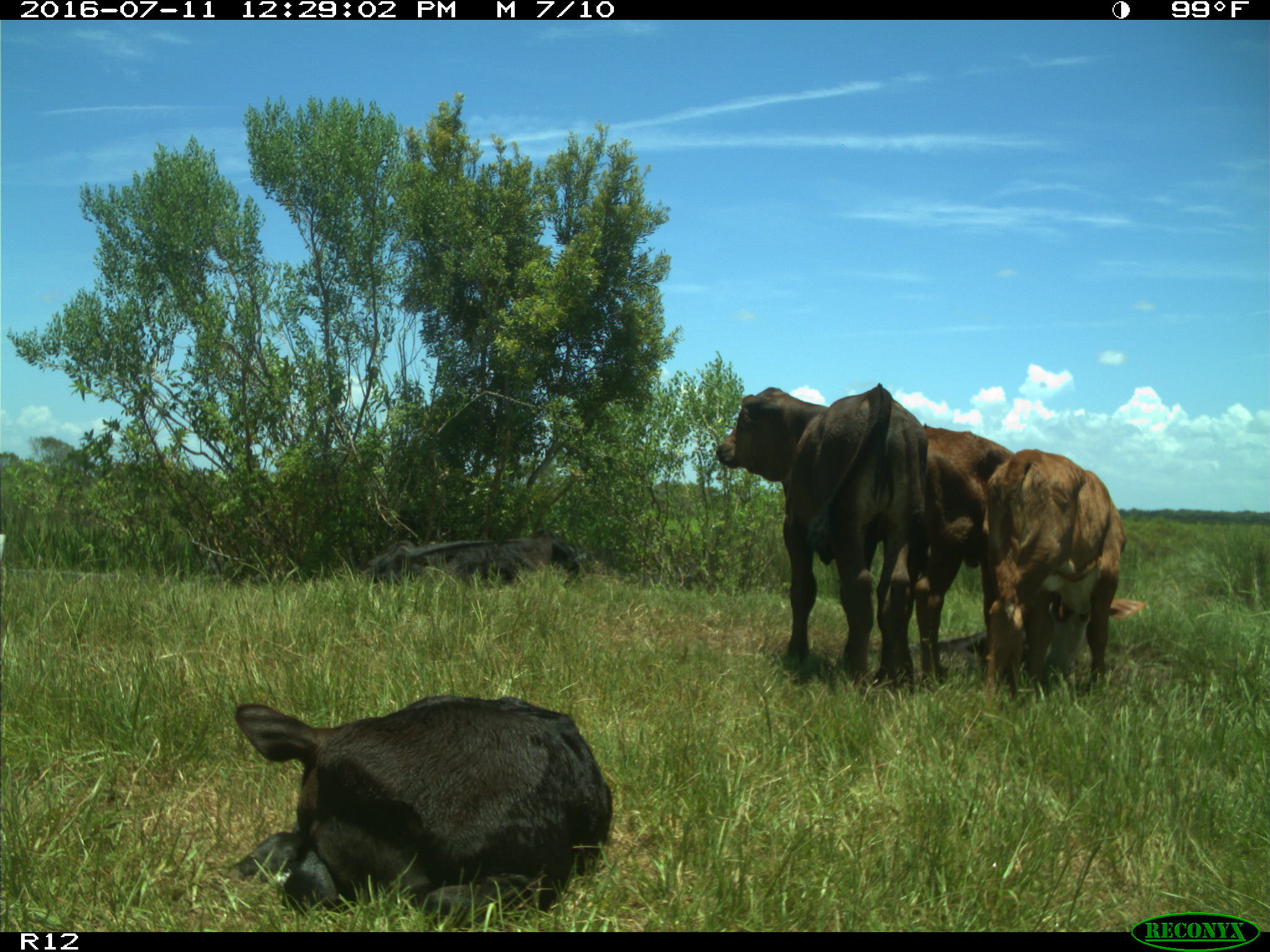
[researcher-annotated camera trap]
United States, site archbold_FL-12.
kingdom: Animalia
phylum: Chordata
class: Mammalia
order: Artiodactyla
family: Bovidae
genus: Bos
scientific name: Bos taurus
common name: domestic cow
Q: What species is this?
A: Bos taurus (domestic cow).